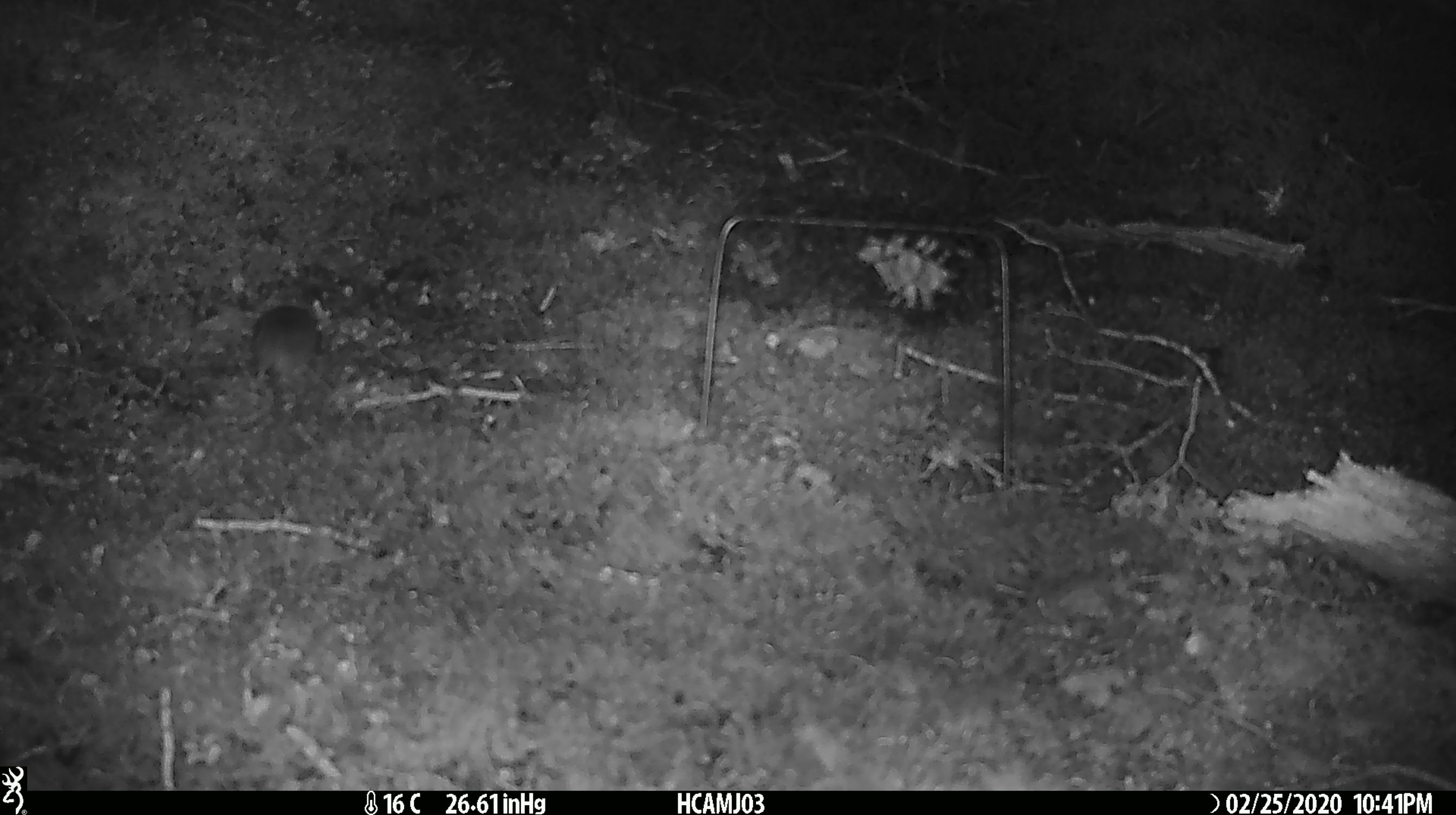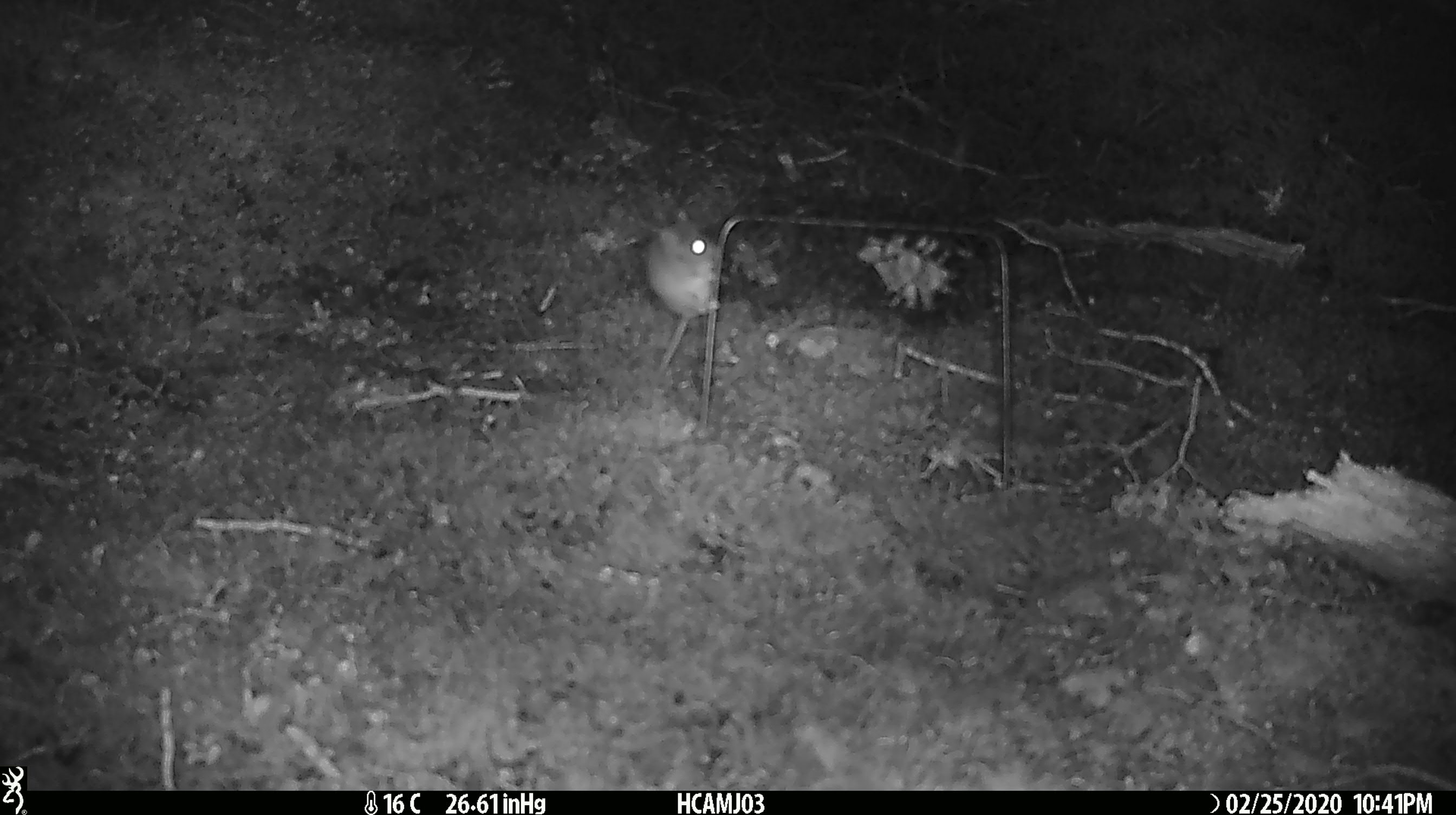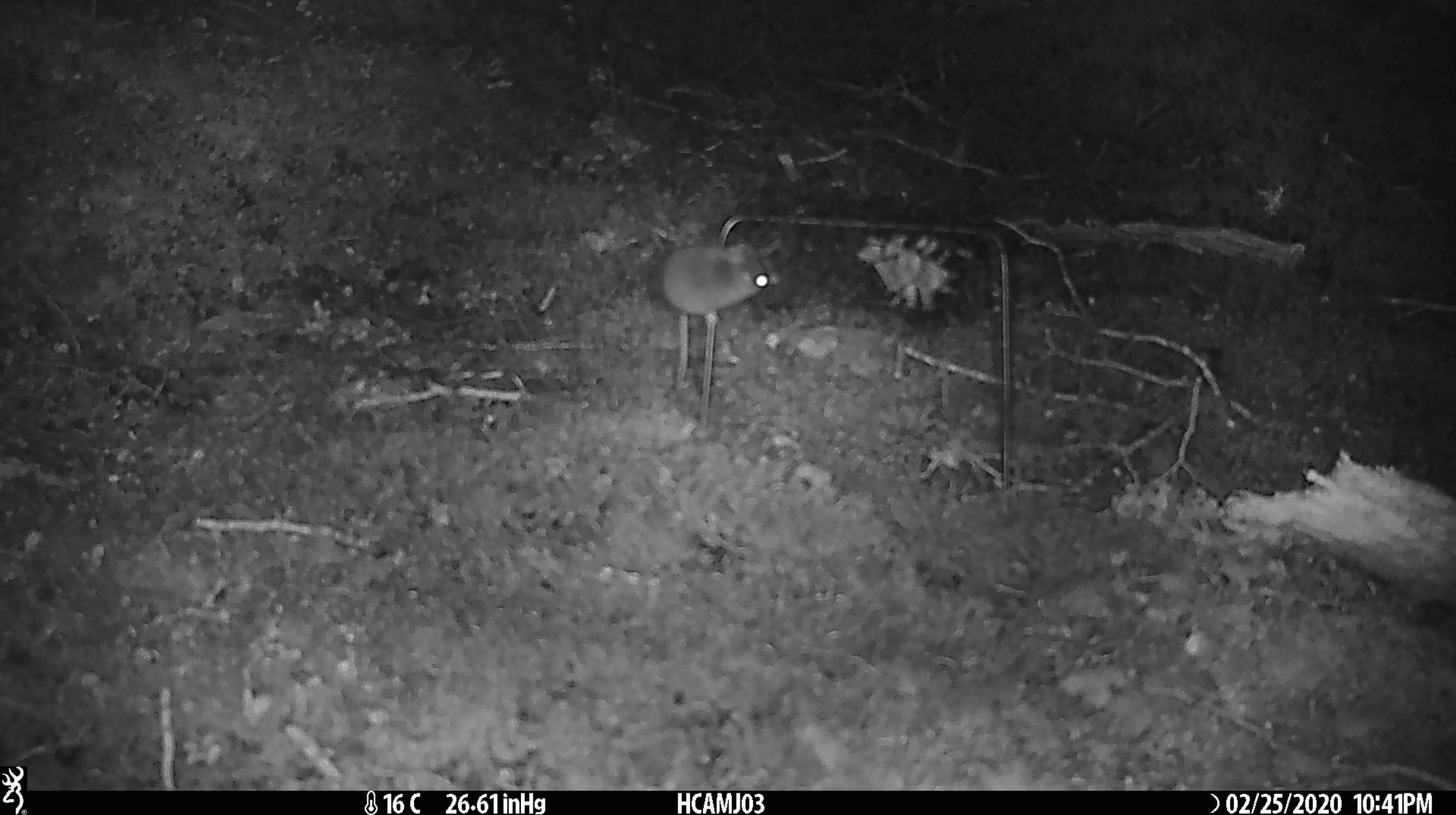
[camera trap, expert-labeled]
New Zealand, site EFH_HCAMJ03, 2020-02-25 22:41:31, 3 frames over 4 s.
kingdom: Animalia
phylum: Chordata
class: Mammalia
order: Rodentia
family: Muridae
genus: Mus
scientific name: Mus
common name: mouse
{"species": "mouse (Mus)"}